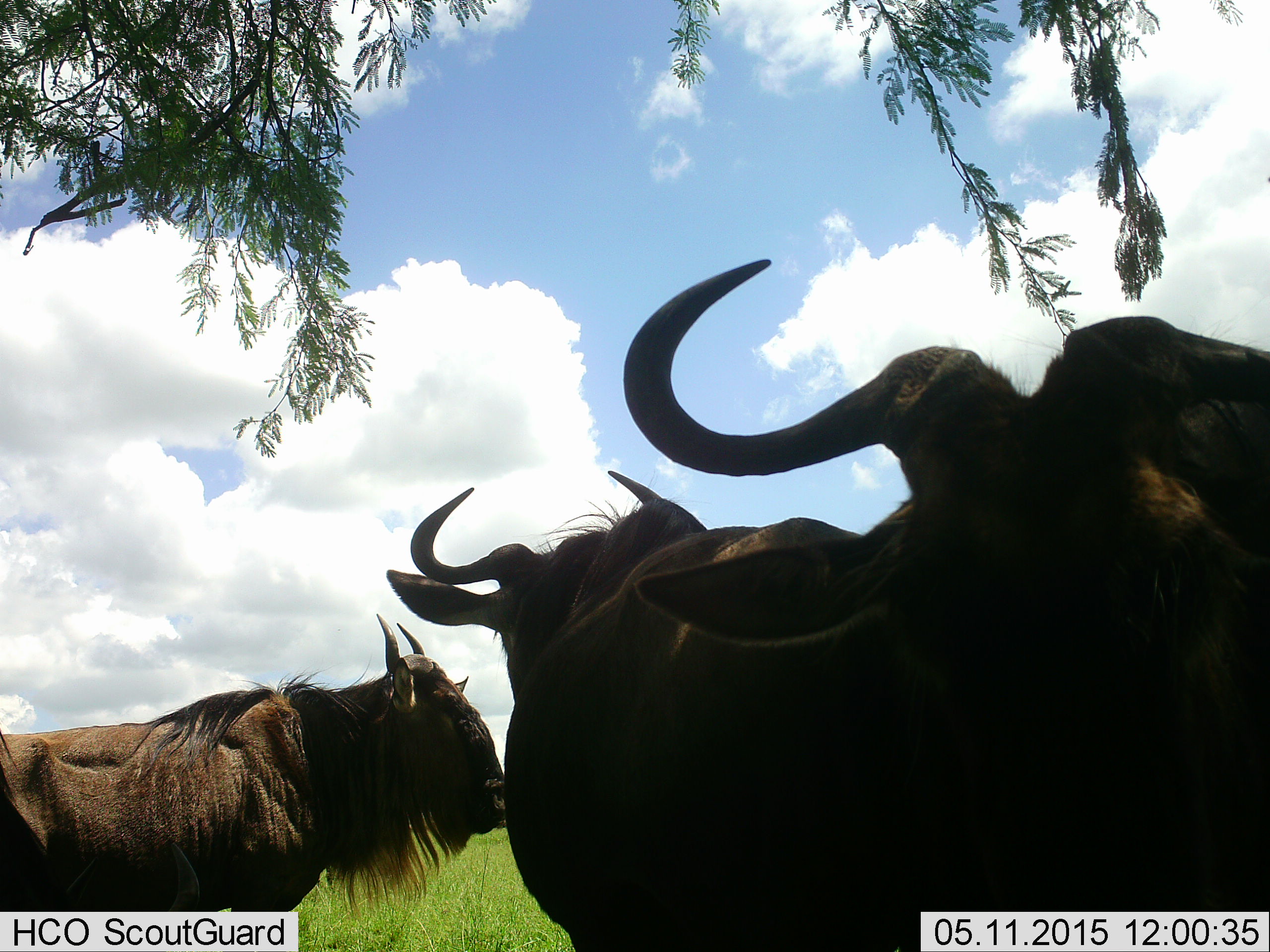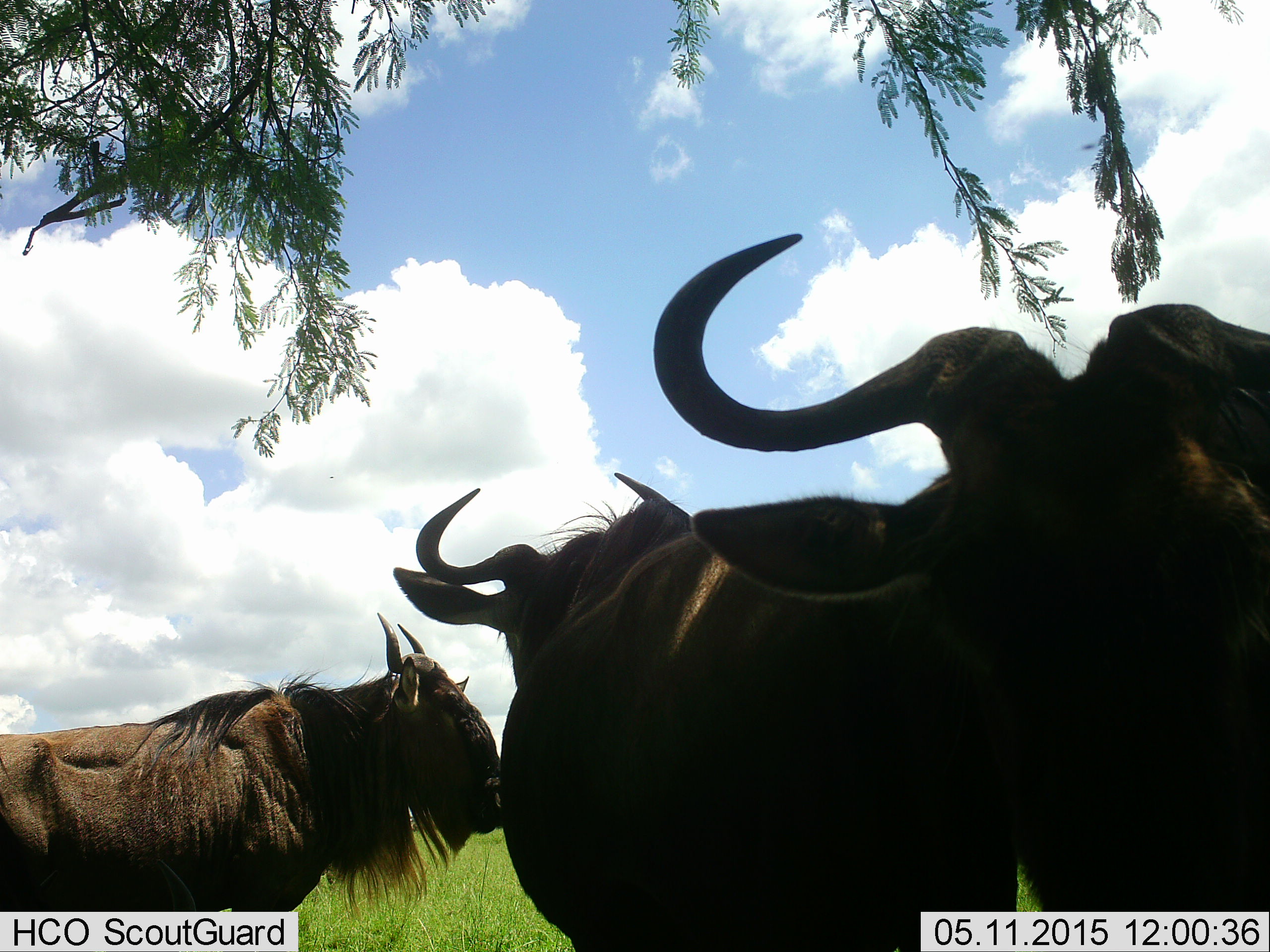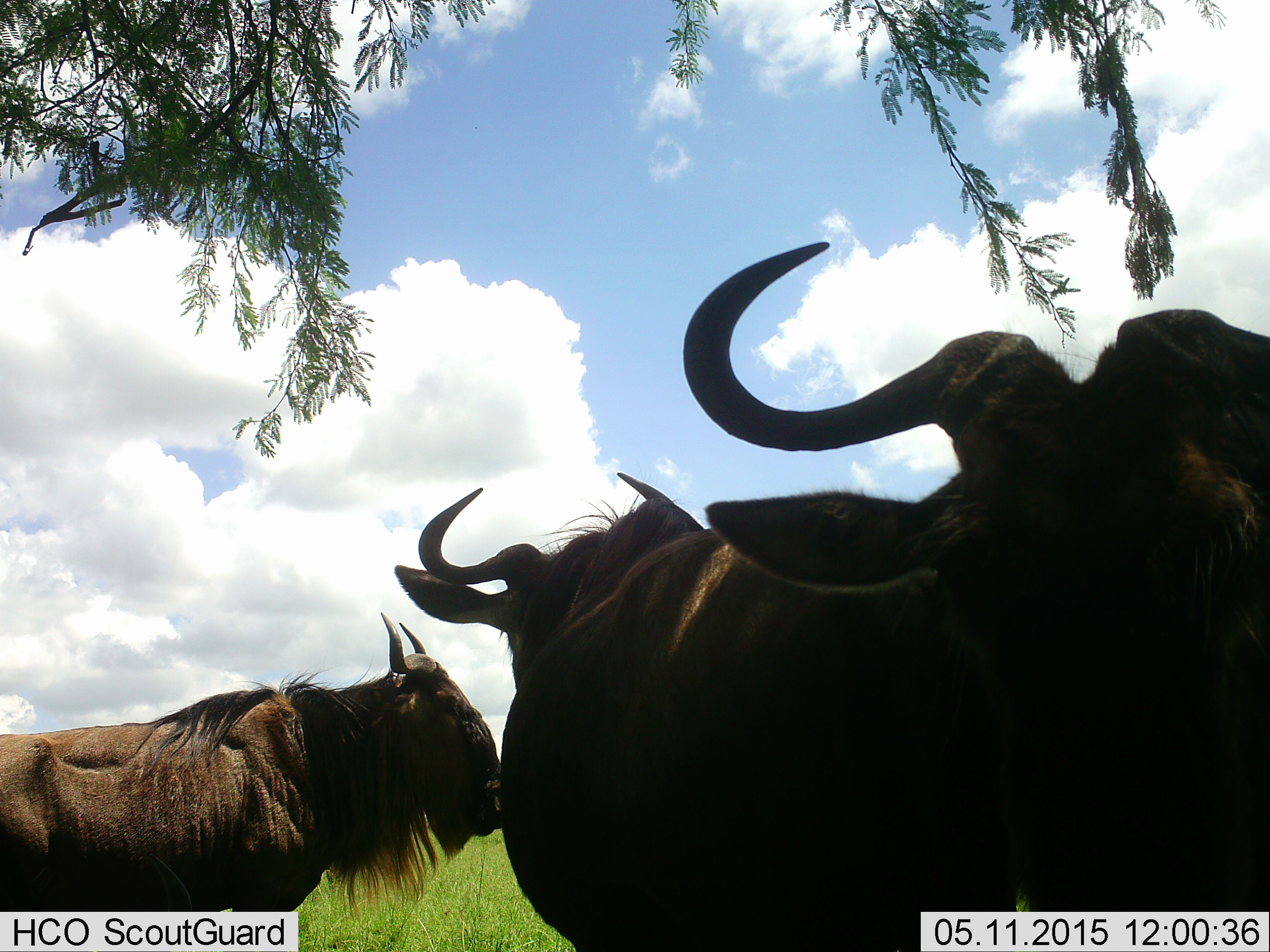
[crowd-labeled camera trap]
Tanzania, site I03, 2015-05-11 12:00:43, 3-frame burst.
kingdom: Animalia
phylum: Chordata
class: Mammalia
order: Artiodactyla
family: Bovidae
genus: Connochaetes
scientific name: Connochaetes taurinus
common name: blue wildebeest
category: wildebeest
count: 3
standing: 100%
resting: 0%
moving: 0%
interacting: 0%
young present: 0%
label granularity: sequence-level